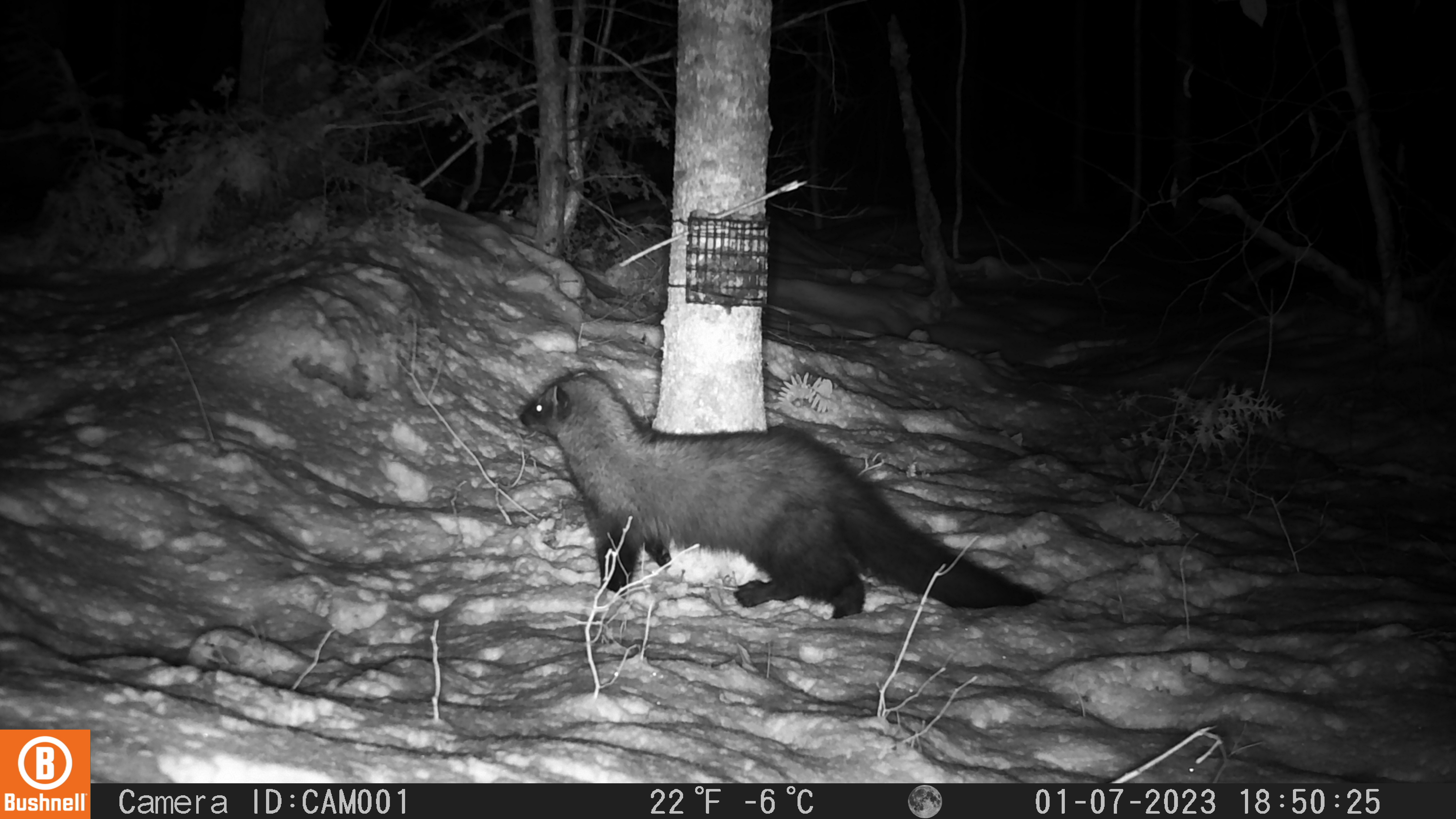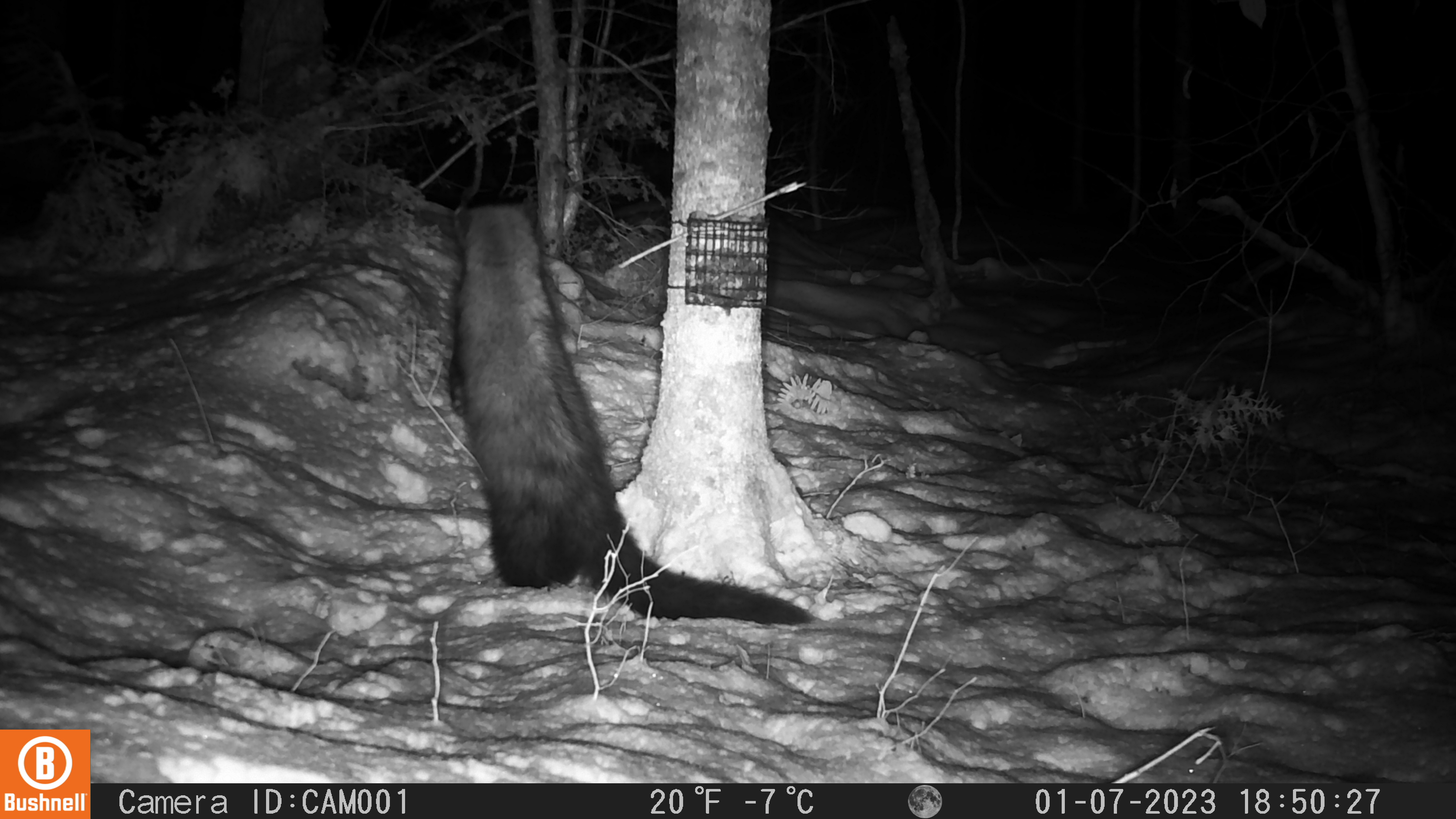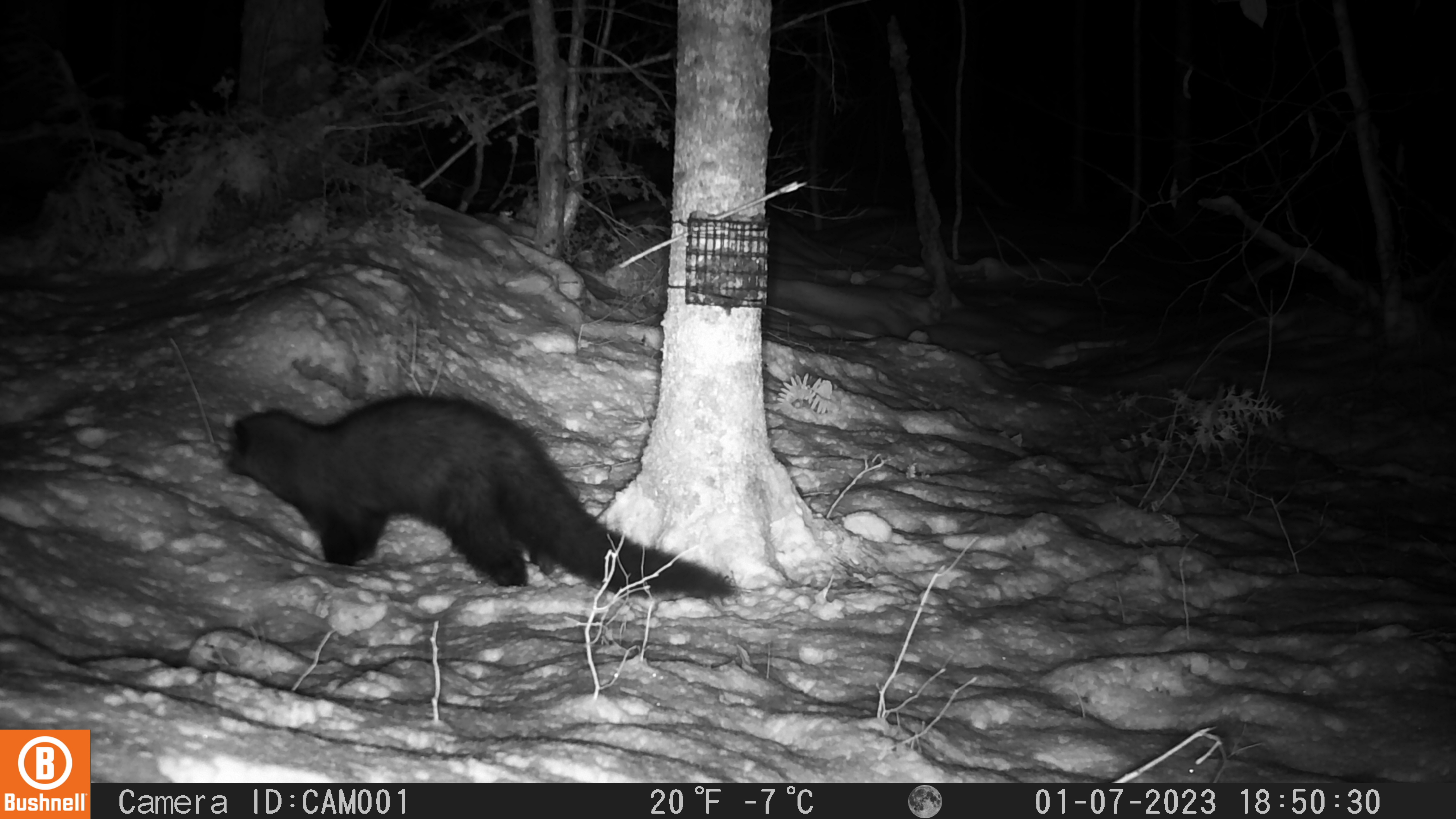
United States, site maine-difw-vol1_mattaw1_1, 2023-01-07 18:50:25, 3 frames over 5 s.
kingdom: Animalia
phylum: Chordata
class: Mammalia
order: Carnivora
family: Mustelidae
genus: Pekania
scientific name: Pekania pennanti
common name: fisher